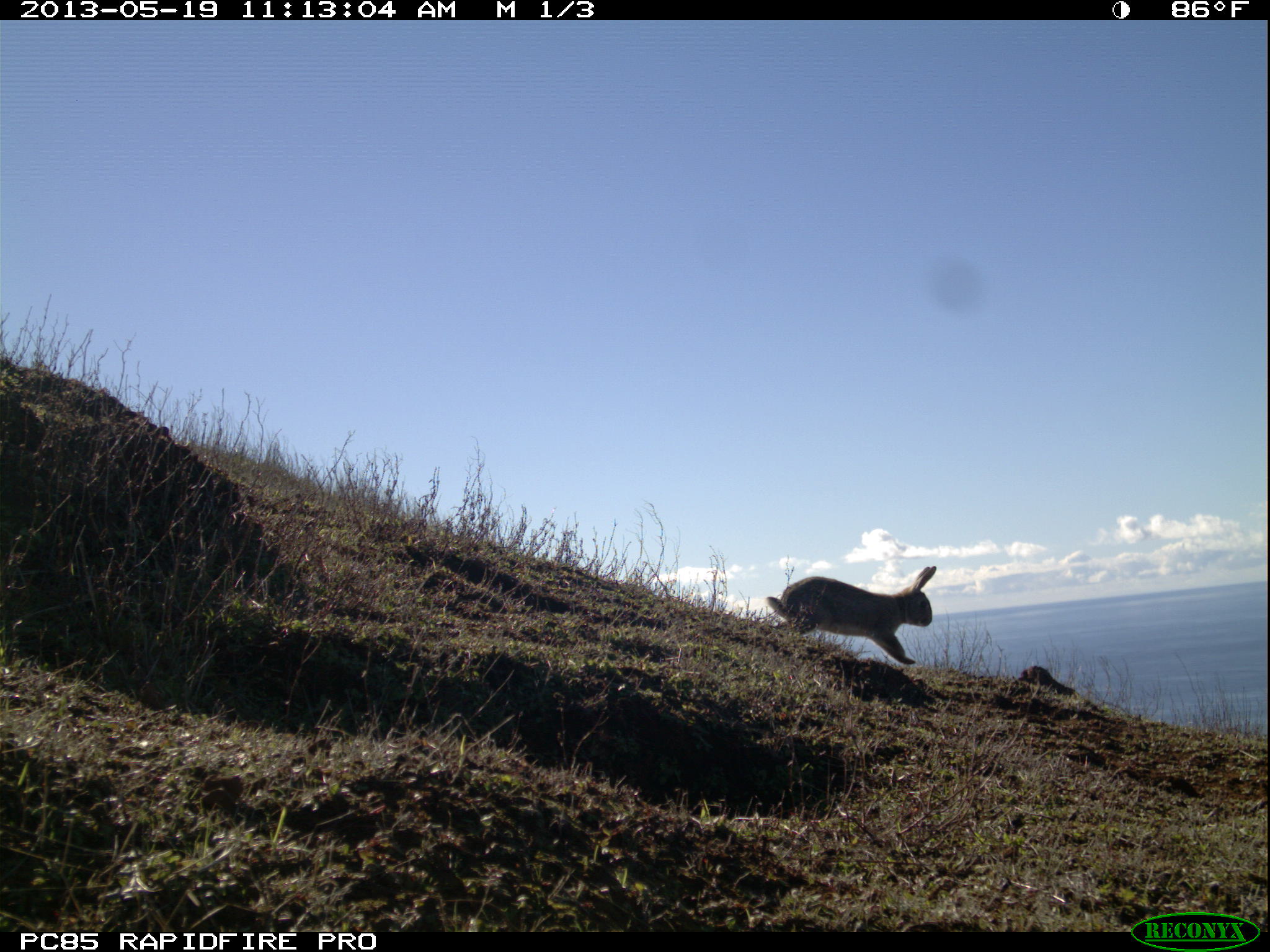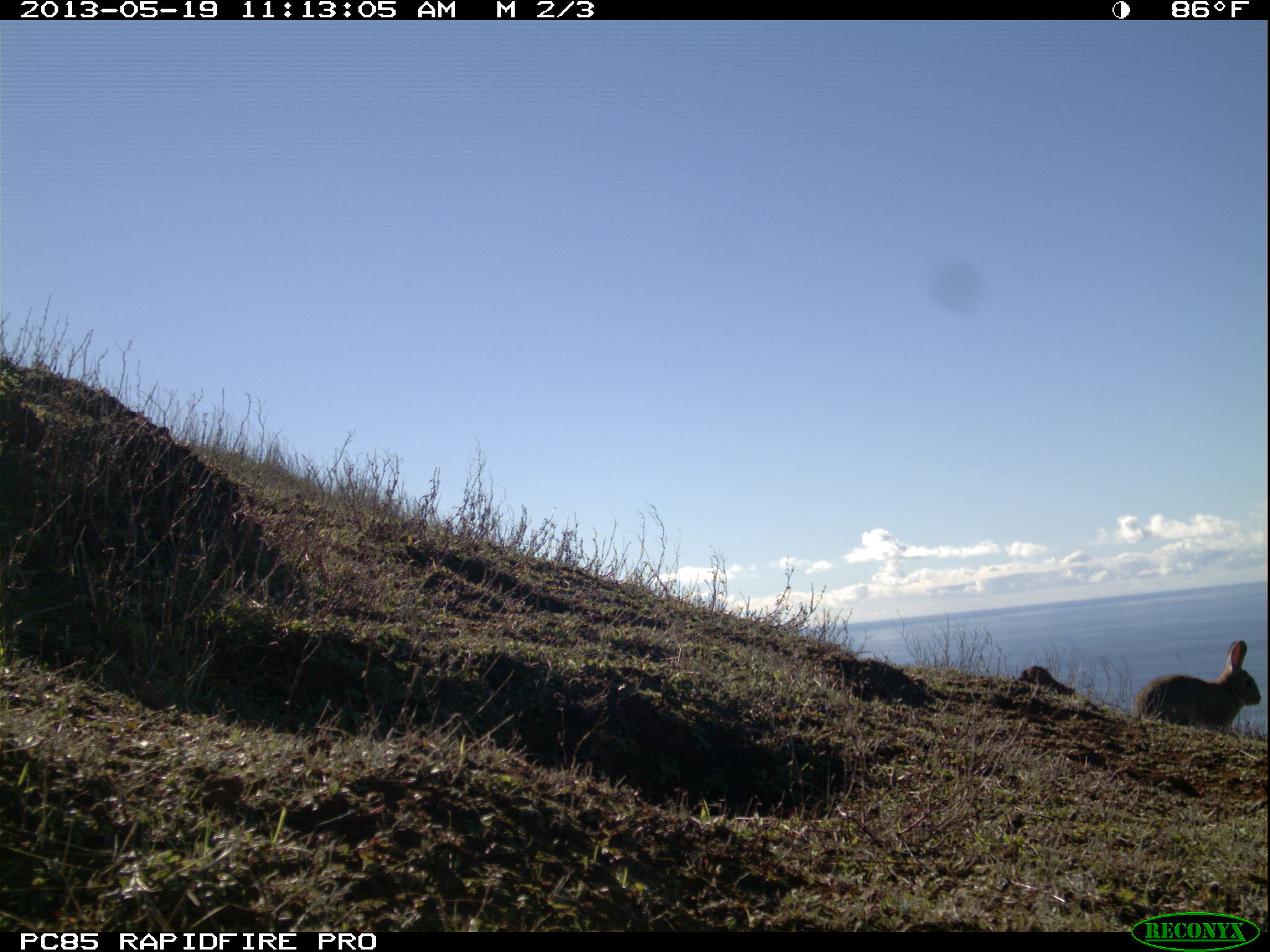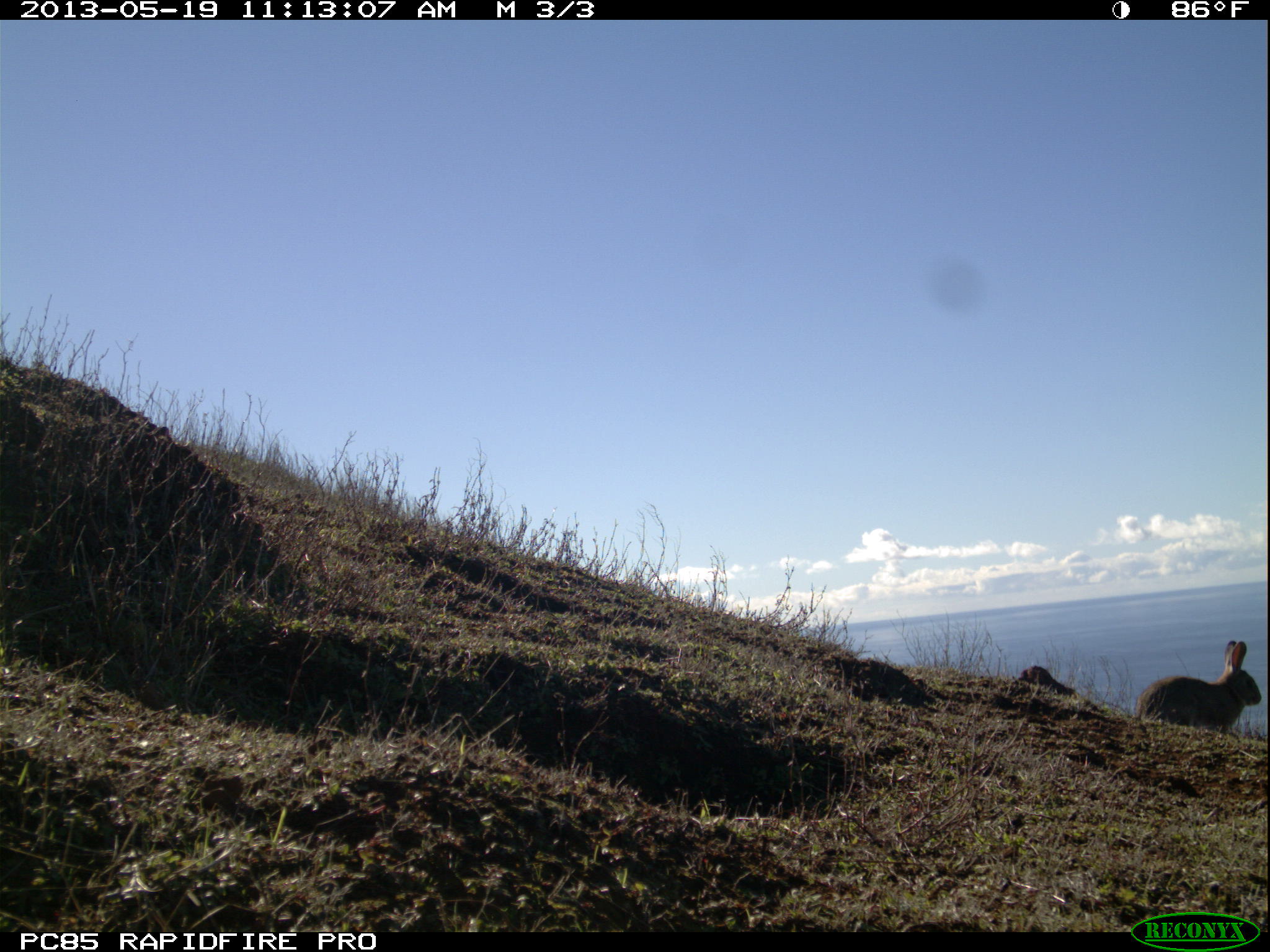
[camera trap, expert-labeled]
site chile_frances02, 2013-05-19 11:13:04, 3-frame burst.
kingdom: Animalia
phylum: Chordata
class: Mammalia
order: Lagomorpha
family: Leporidae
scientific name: Leporidae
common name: rabbits and hares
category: rabbit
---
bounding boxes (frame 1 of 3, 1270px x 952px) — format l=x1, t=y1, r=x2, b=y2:
rabbit: l=758, t=563, r=937, b=672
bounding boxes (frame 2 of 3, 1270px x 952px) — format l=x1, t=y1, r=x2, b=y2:
rabbit: l=1132, t=640, r=1262, b=736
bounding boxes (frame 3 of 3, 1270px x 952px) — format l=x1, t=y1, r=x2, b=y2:
rabbit: l=1133, t=640, r=1262, b=737